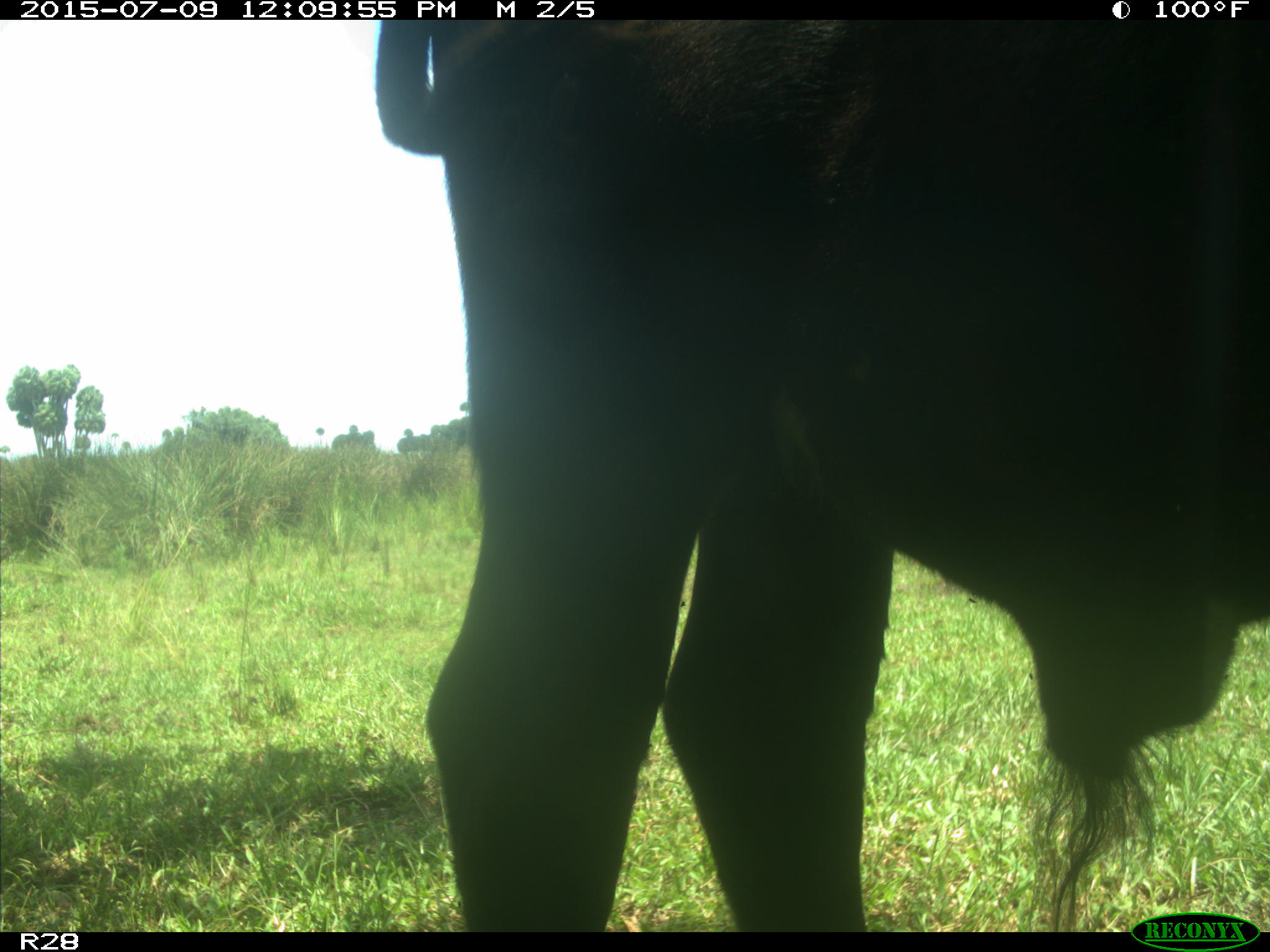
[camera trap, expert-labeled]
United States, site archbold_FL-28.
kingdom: Animalia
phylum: Chordata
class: Mammalia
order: Artiodactyla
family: Bovidae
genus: Bos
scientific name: Bos taurus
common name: domestic cow